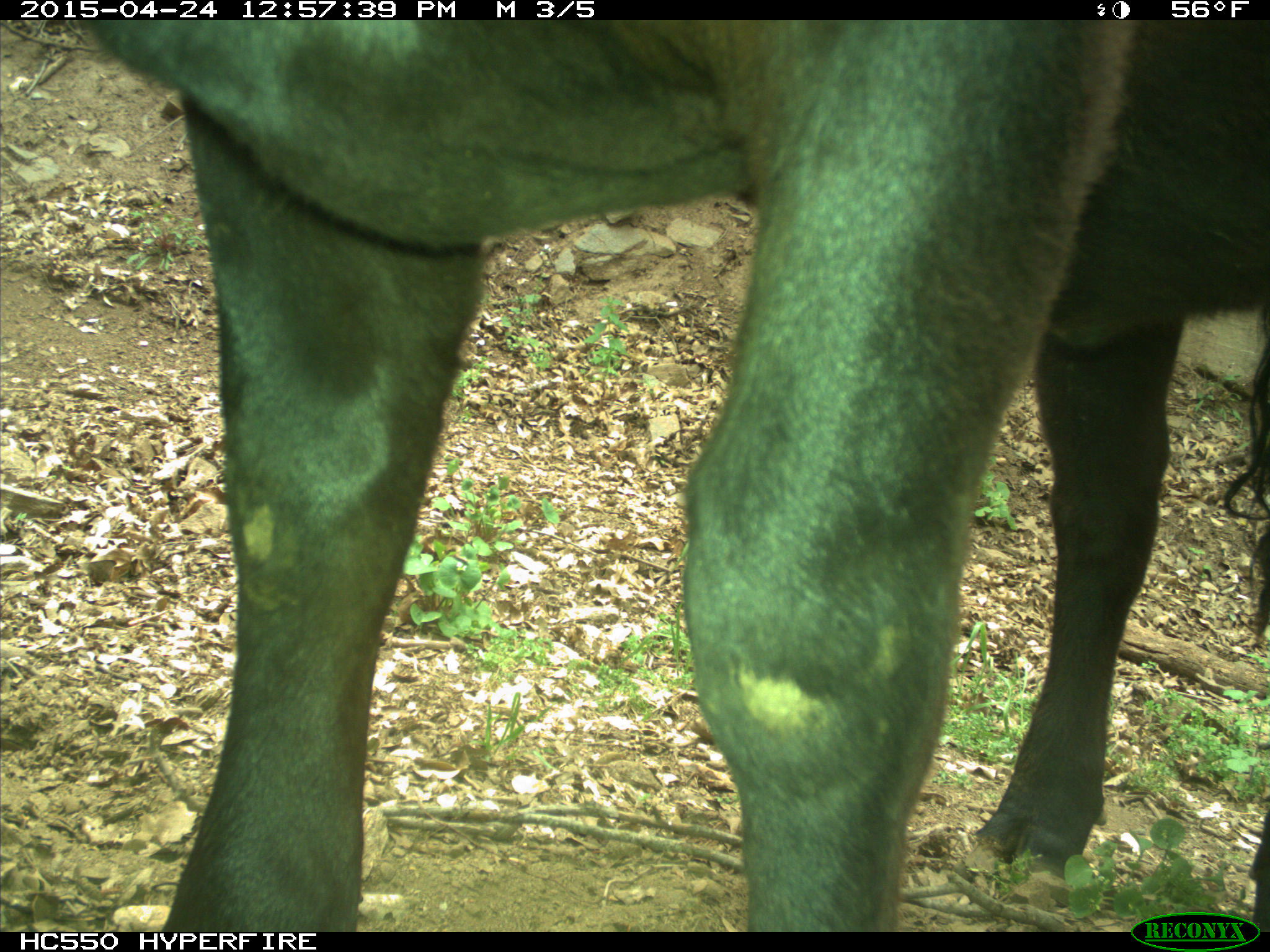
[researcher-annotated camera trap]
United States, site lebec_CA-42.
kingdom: Animalia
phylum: Chordata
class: Mammalia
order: Artiodactyla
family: Bovidae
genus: Bos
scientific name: Bos taurus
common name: domestic cow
Bos taurus (domestic cow).